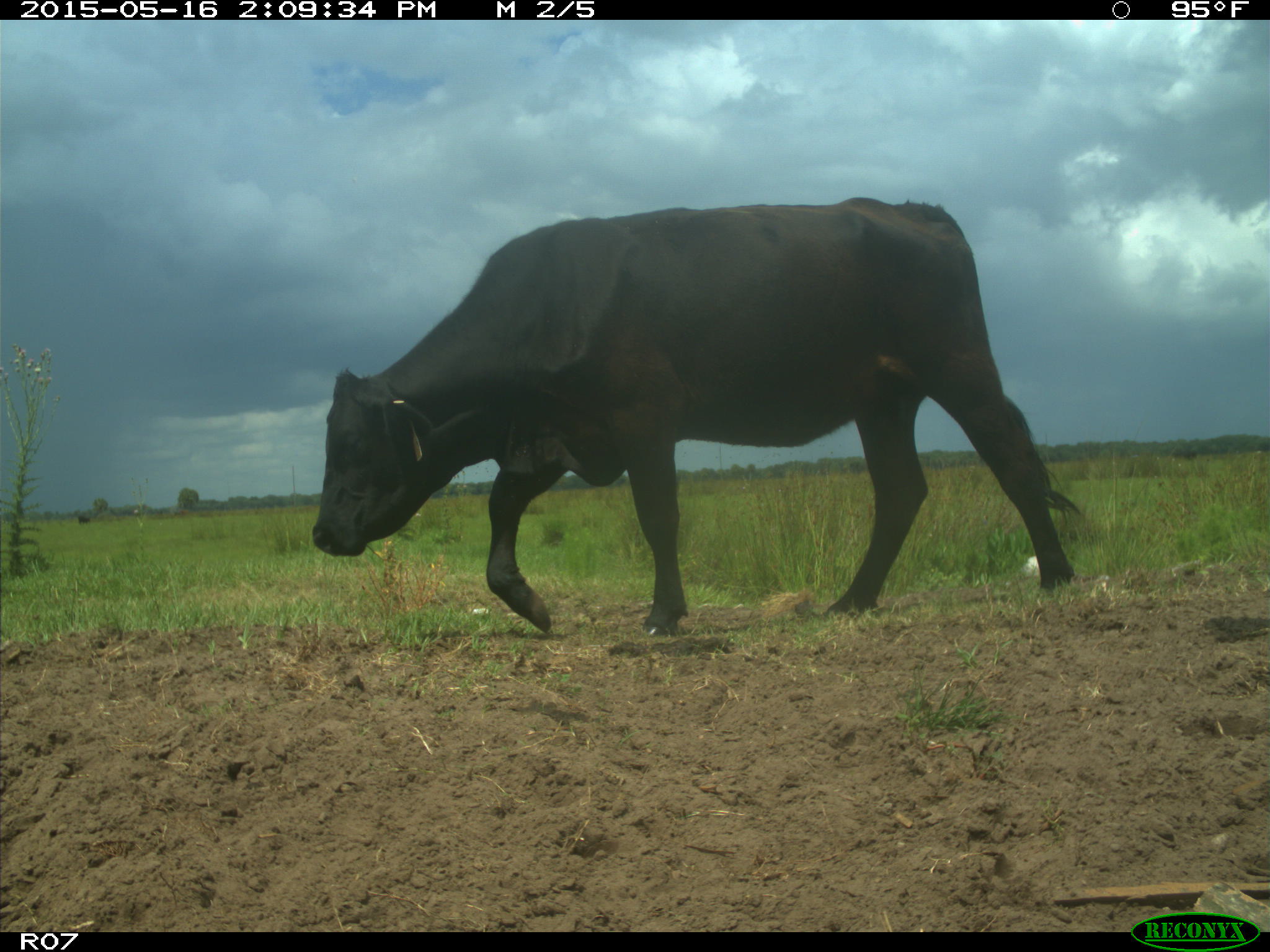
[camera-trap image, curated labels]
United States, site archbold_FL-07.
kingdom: Animalia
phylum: Chordata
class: Mammalia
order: Artiodactyla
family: Bovidae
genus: Bos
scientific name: Bos taurus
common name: domestic cow